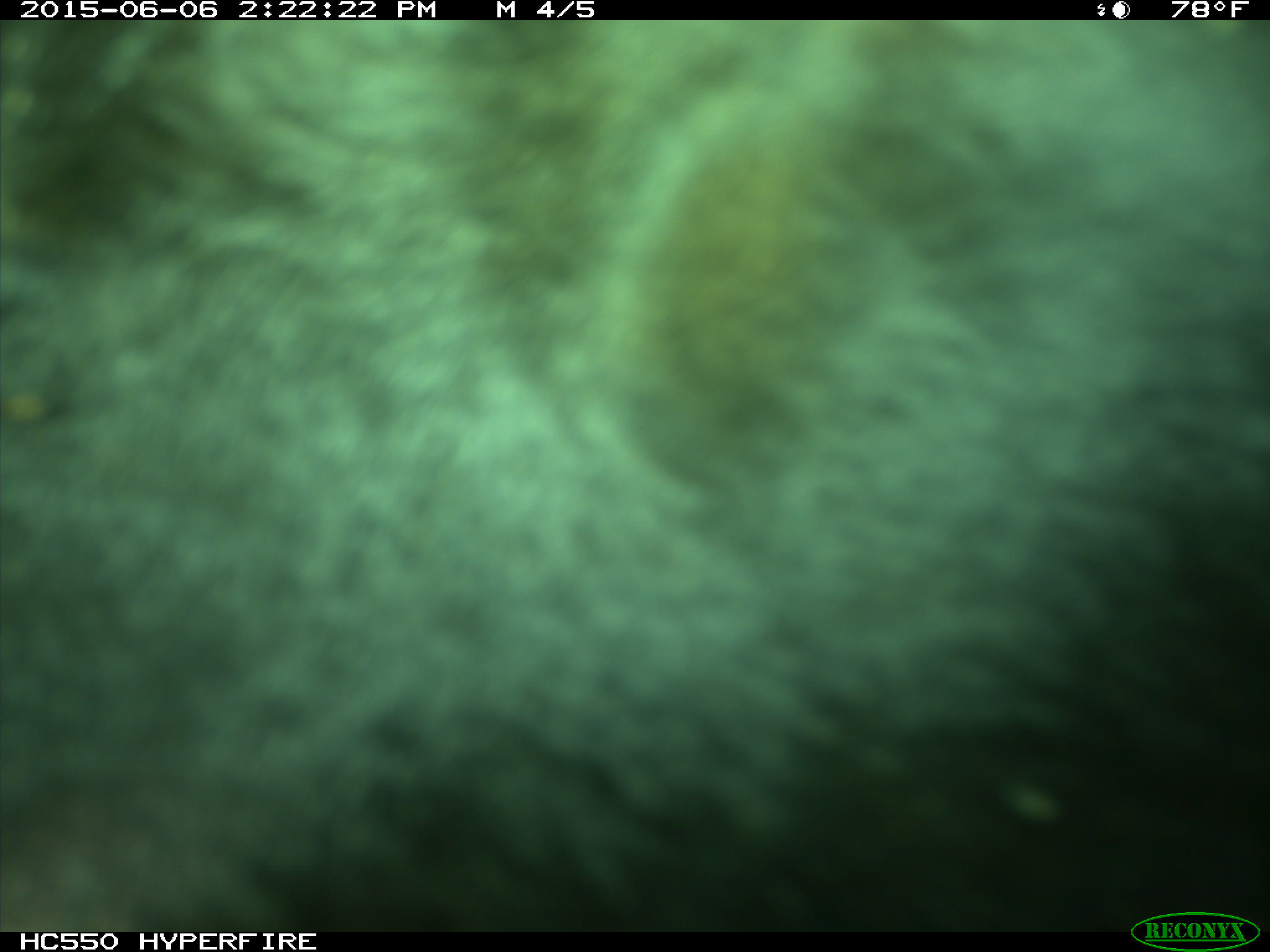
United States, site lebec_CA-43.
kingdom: Animalia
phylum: Chordata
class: Mammalia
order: Artiodactyla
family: Bovidae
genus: Bos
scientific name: Bos taurus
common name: domestic cow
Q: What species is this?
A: Bos taurus (domestic cow).